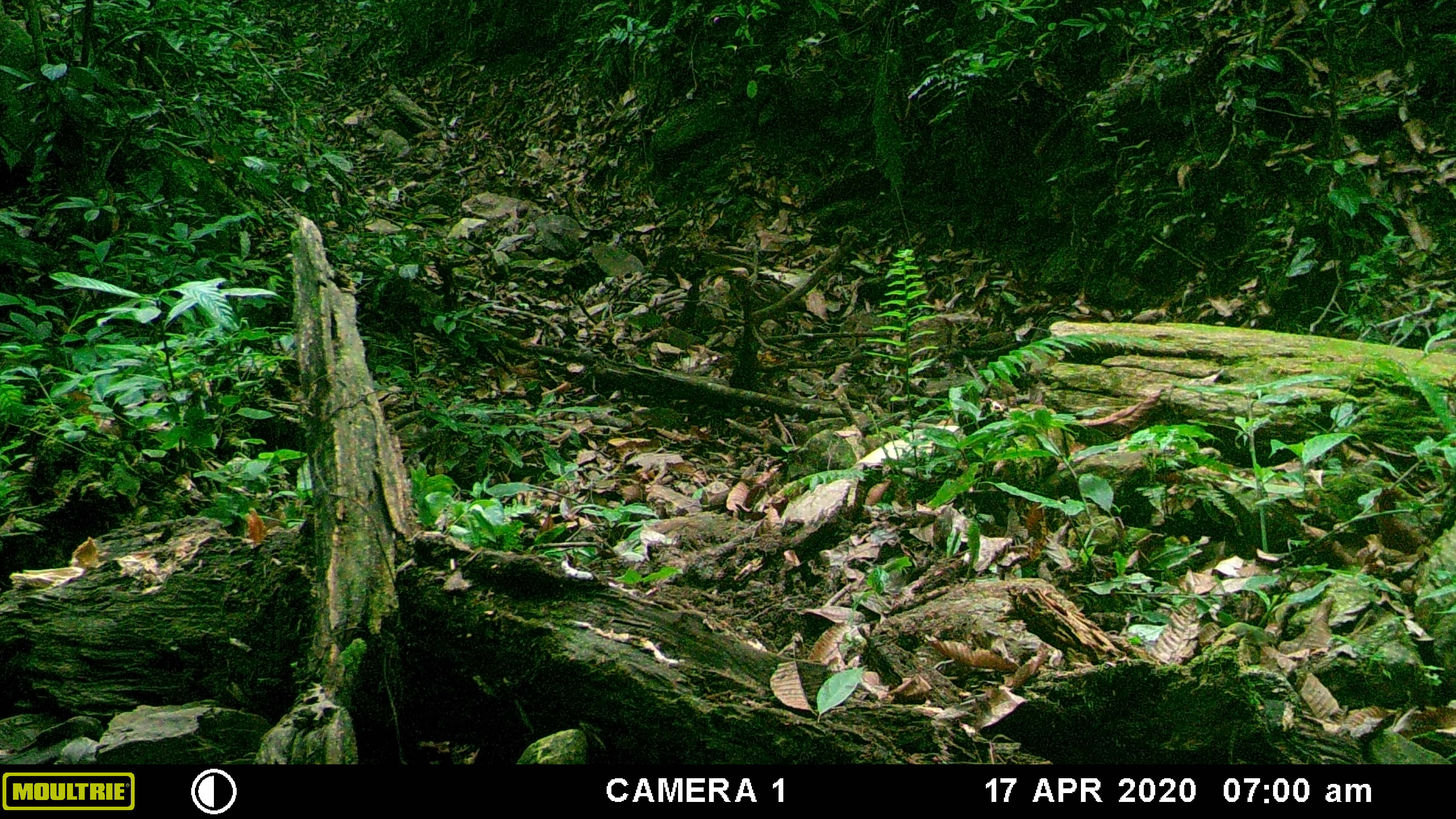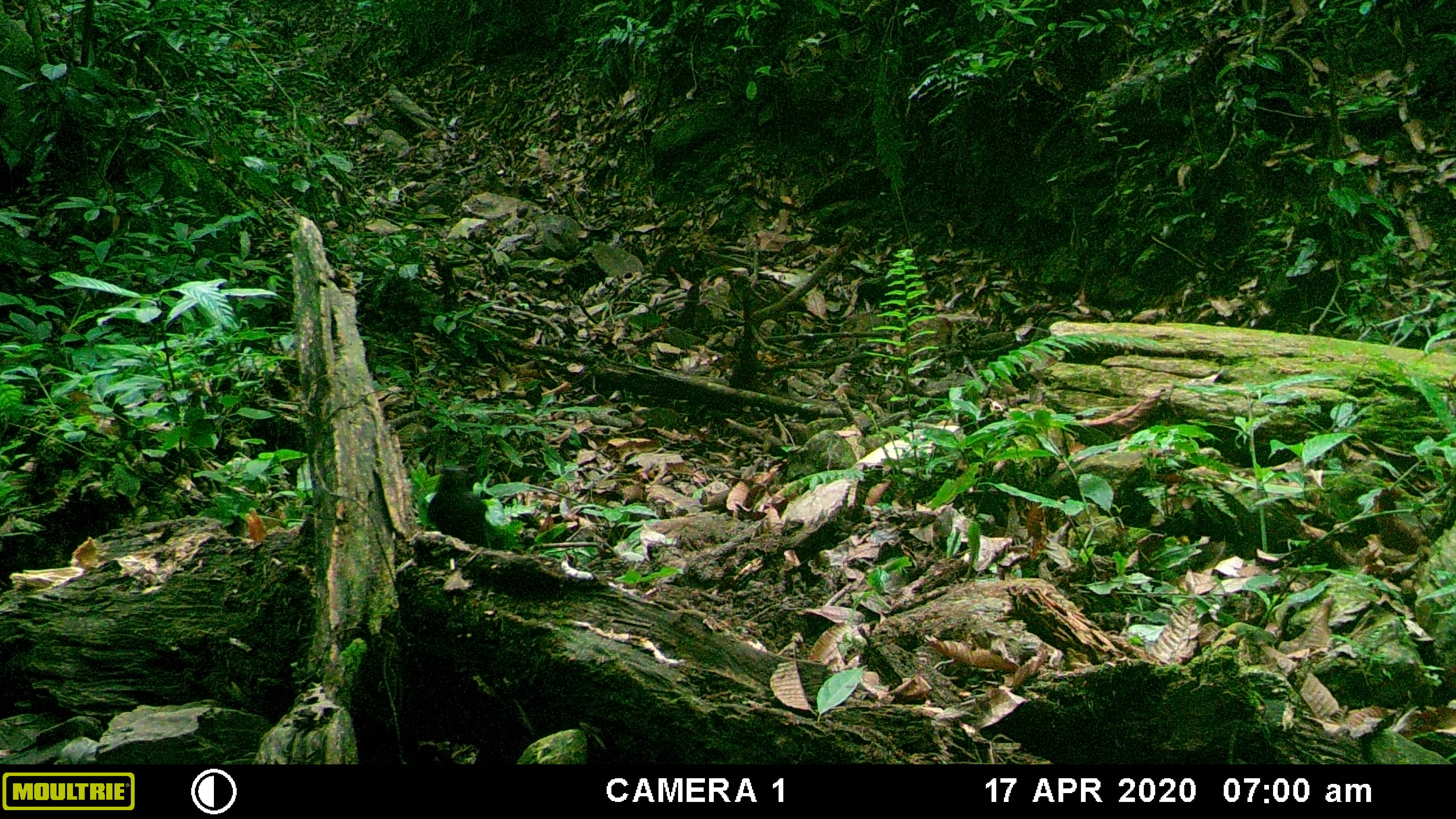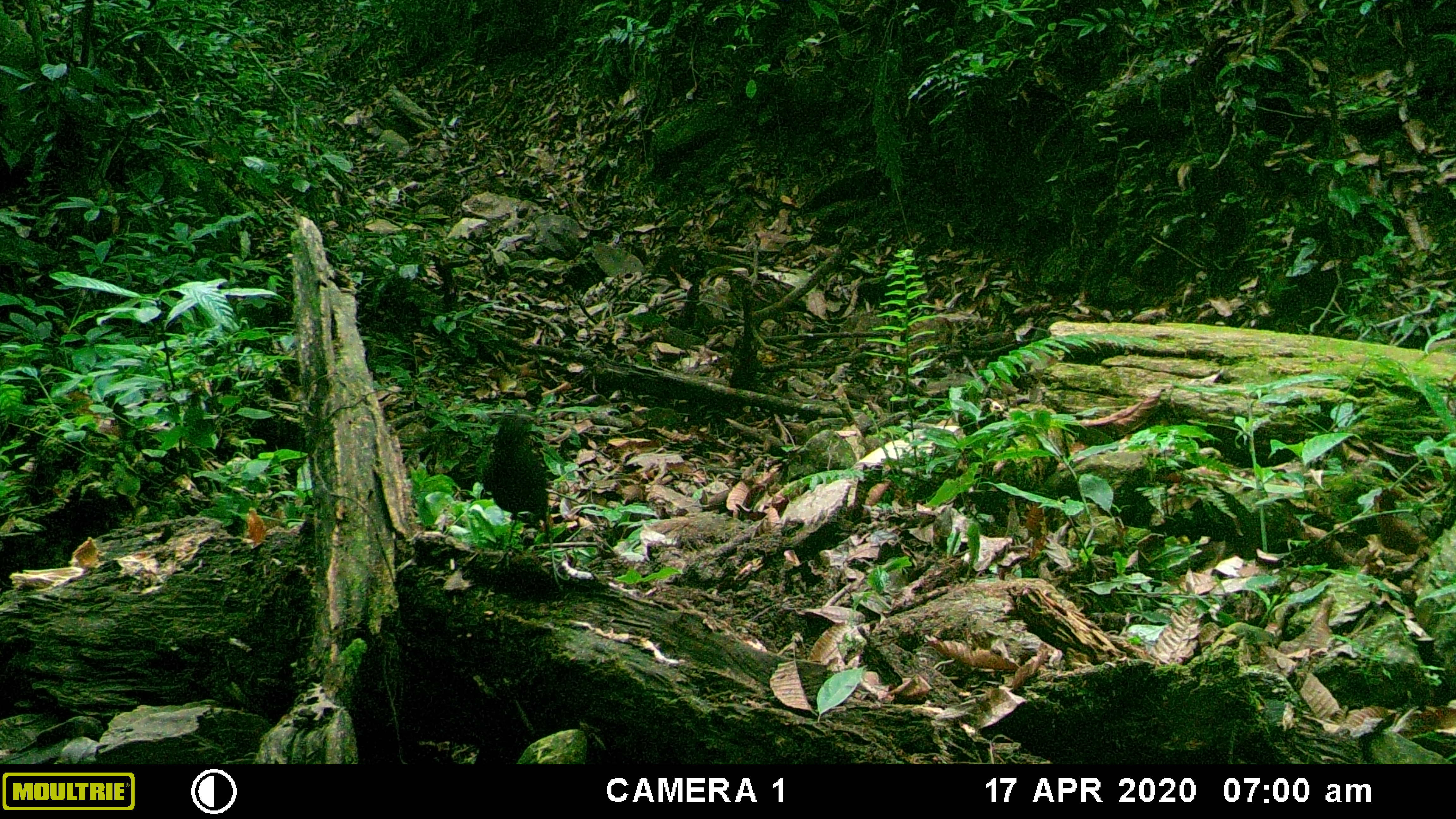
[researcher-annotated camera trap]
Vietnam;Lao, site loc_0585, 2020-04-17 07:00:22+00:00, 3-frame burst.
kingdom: Animalia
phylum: Chordata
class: Aves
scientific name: Aves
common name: bird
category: unidentified bird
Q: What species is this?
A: Unidentified bird (bird) (Aves).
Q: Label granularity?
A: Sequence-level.